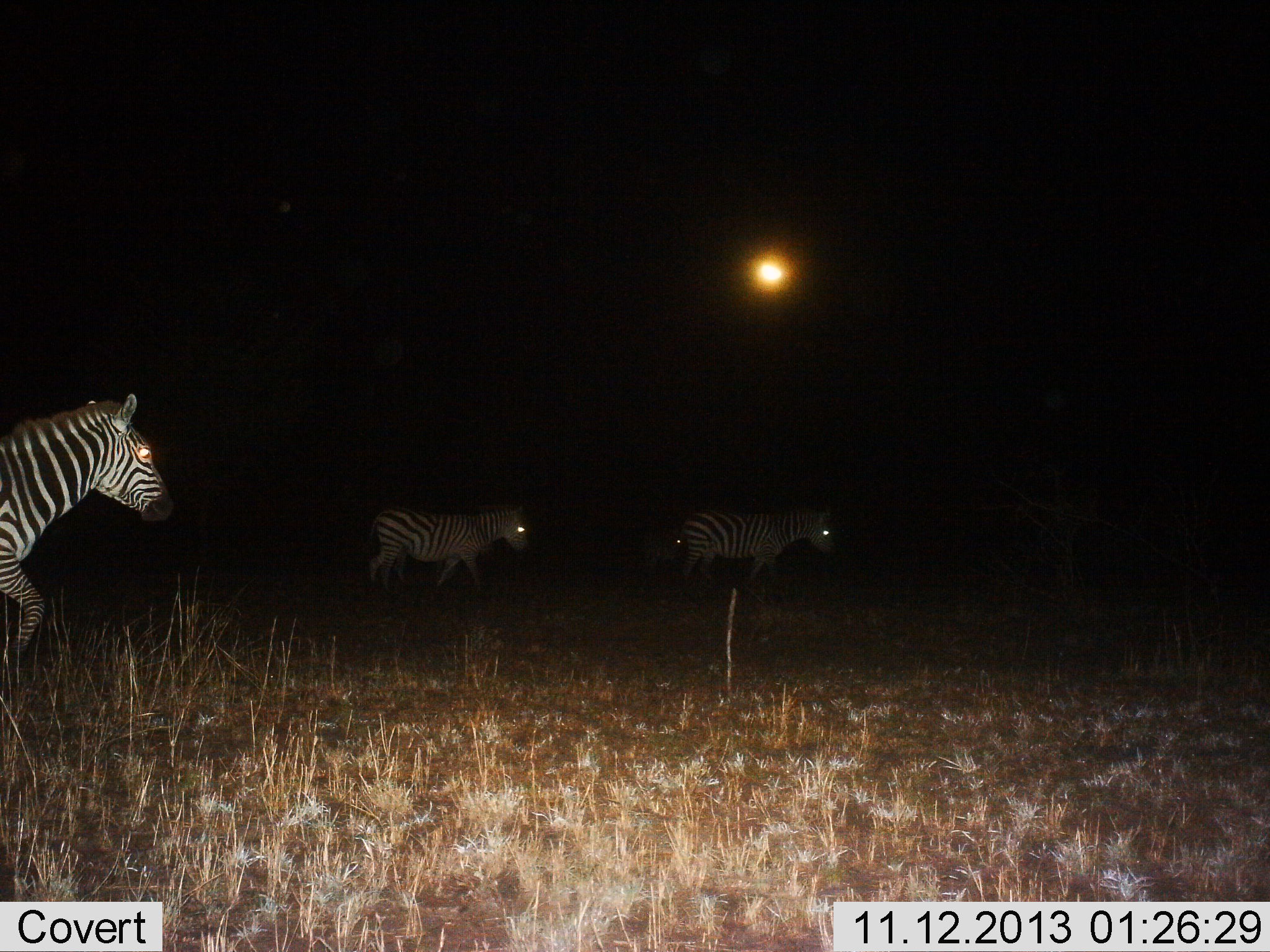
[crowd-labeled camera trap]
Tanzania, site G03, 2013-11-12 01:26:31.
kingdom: Animalia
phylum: Chordata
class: Mammalia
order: Perissodactyla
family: Equidae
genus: Equus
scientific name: Equus quagga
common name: plains zebra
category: zebra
Zebra (plains zebra) (Equus quagga), count 3. Behavior (volunteer vote fractions): standing 15%, resting 0%, moving 94%, interacting 0%. Young present (vote fraction): 3%. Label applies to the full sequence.